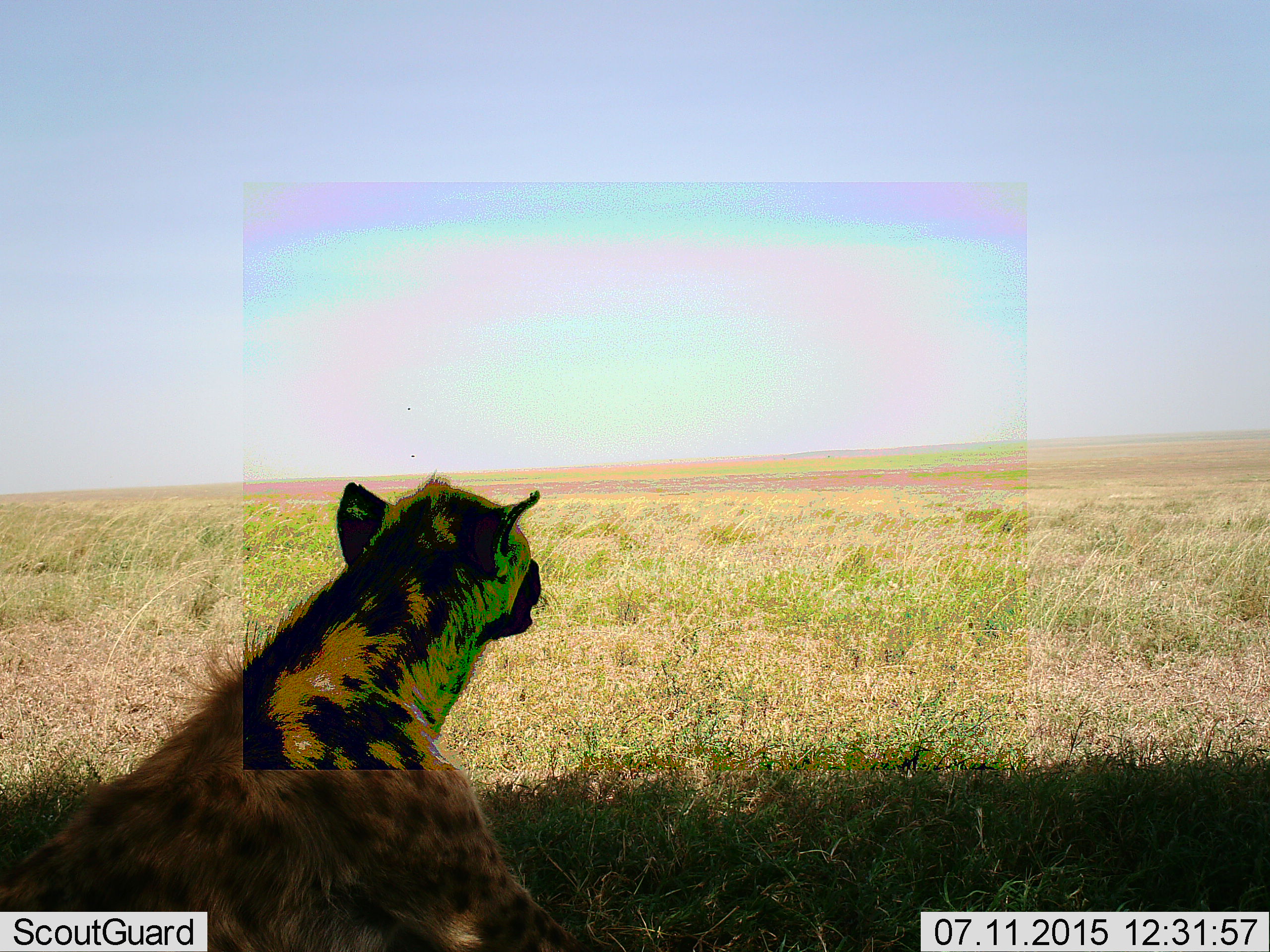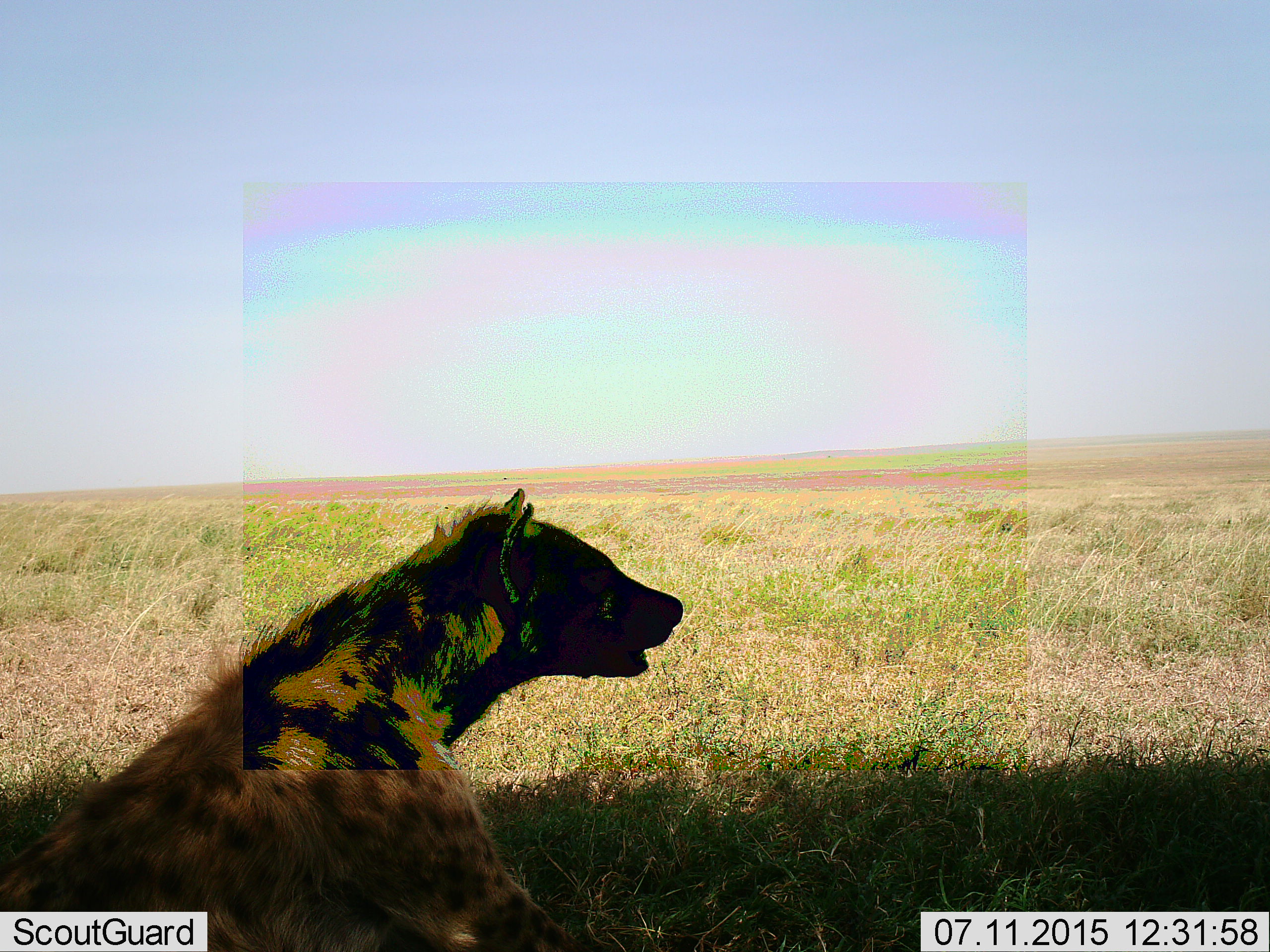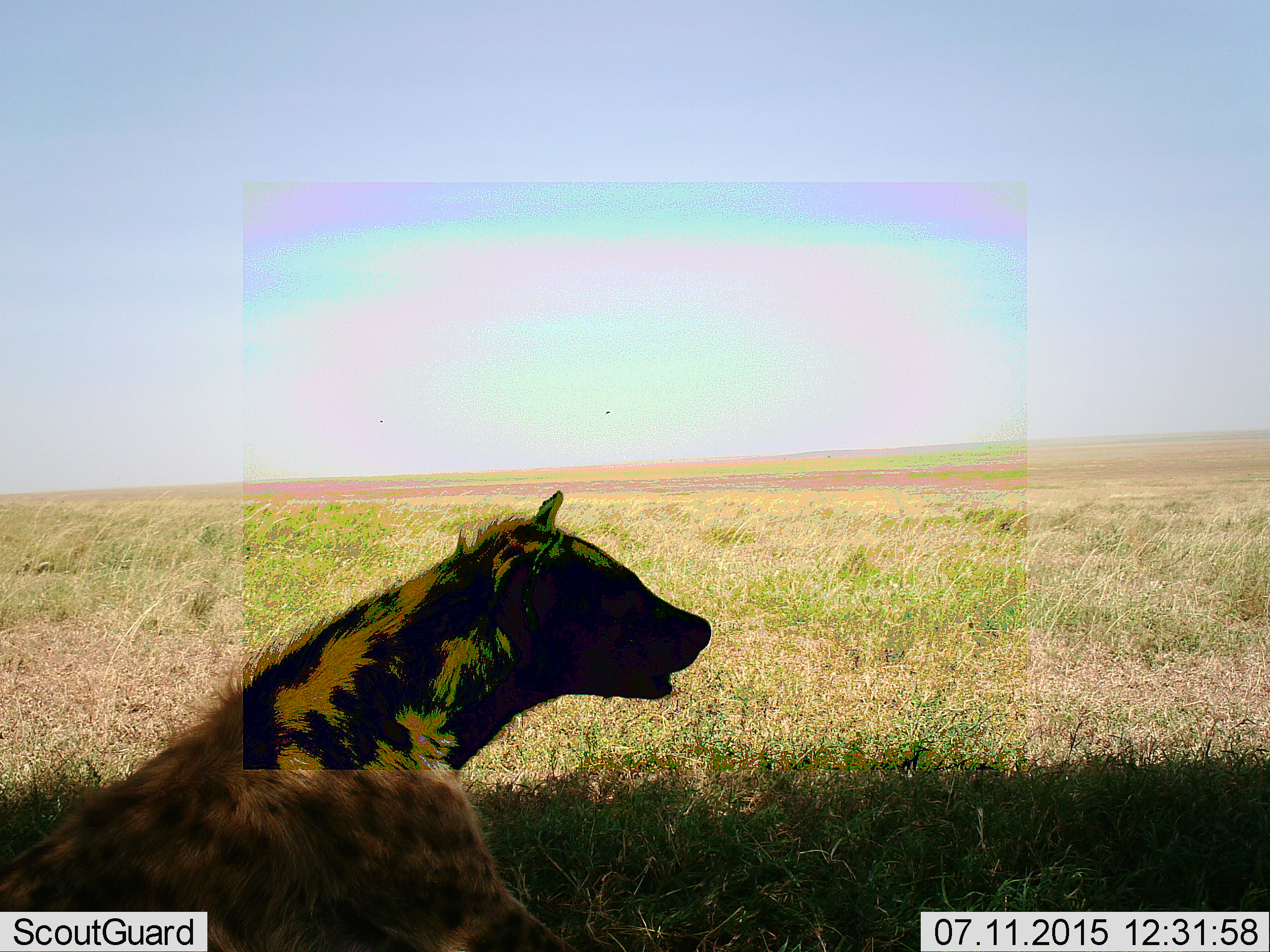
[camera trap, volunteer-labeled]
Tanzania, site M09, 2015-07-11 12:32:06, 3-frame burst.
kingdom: Animalia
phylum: Chordata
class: Mammalia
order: Carnivora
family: Hyaenidae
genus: Crocuta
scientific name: Crocuta crocuta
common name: spotted hyena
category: hyenaspotted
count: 1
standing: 10%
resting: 90%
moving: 0%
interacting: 0%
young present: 0%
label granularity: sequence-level